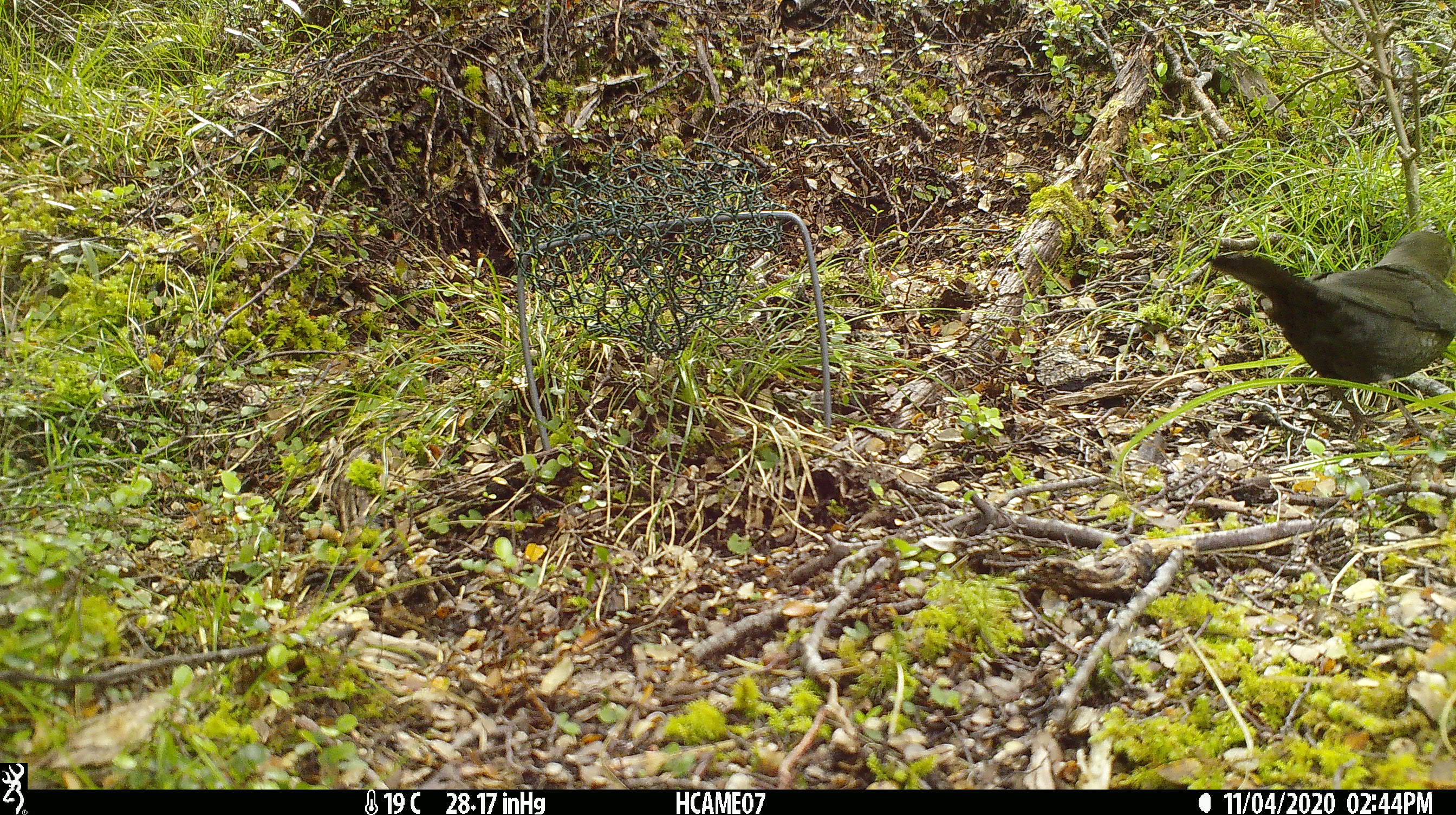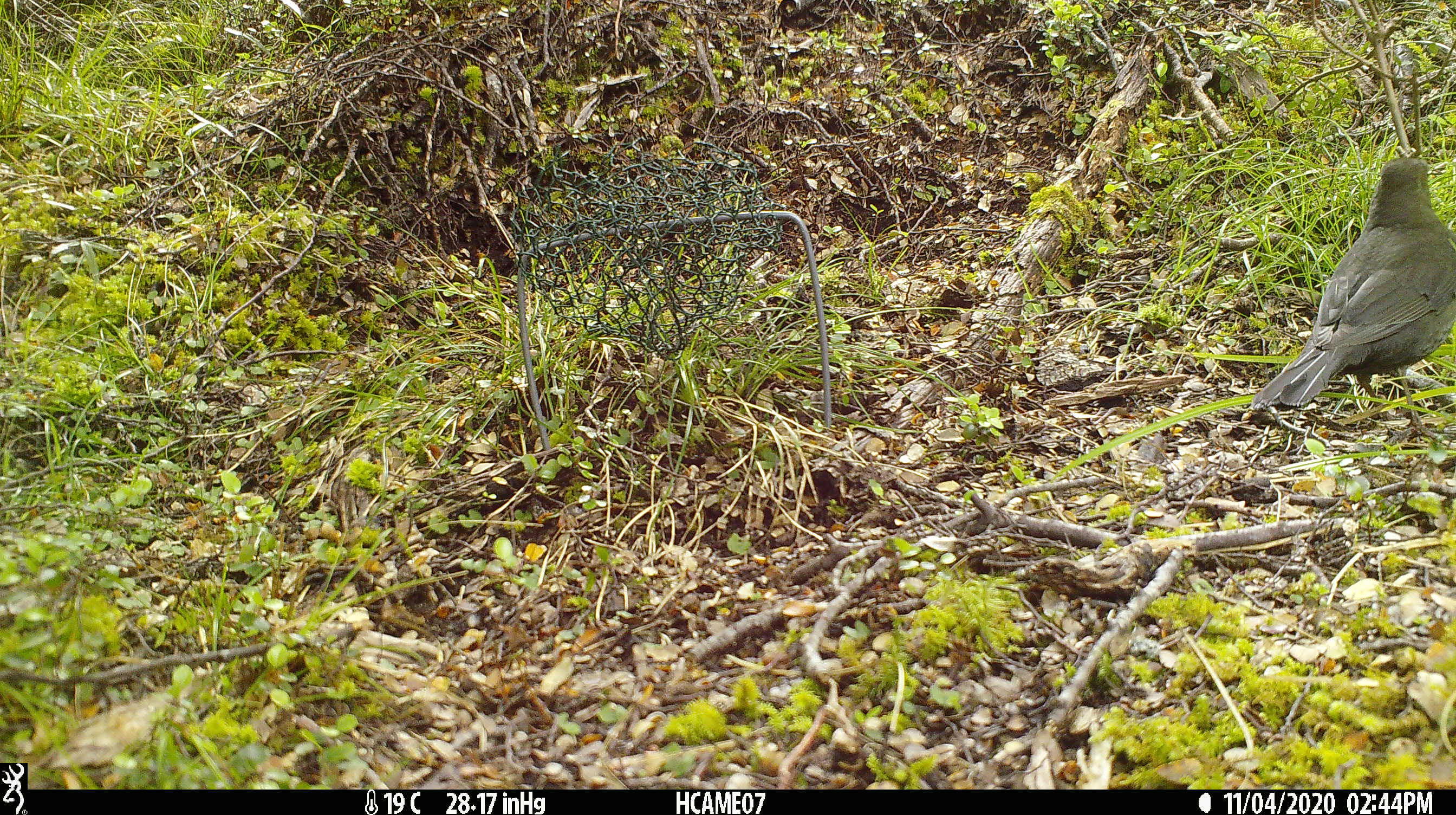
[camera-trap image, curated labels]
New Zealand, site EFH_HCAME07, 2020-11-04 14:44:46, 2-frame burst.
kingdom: Animalia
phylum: Chordata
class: Aves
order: Passeriformes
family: Turdidae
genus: Turdus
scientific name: Turdus merula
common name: eurasian blackbird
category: blackbird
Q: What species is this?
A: Blackbird (eurasian blackbird) (Turdus merula).